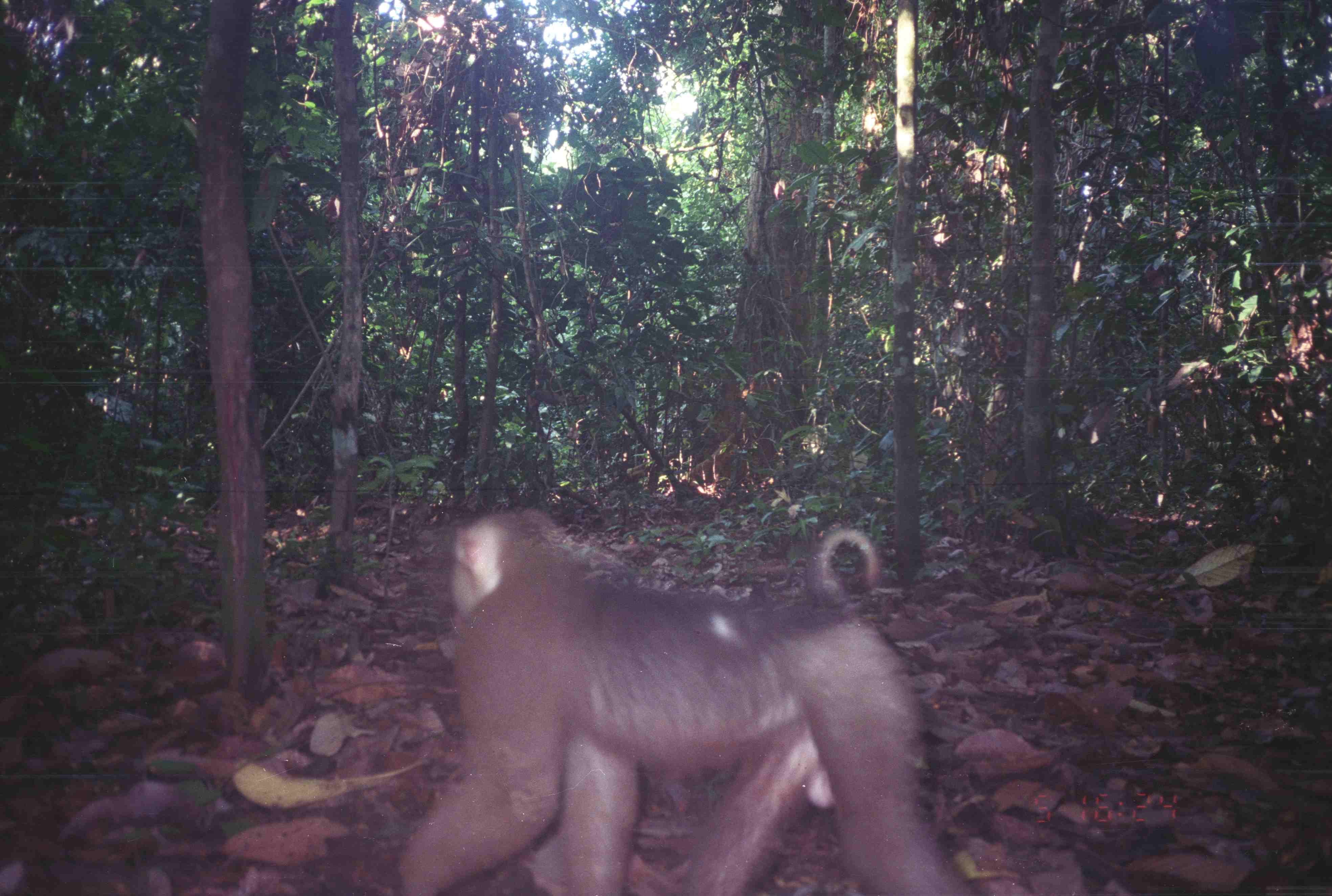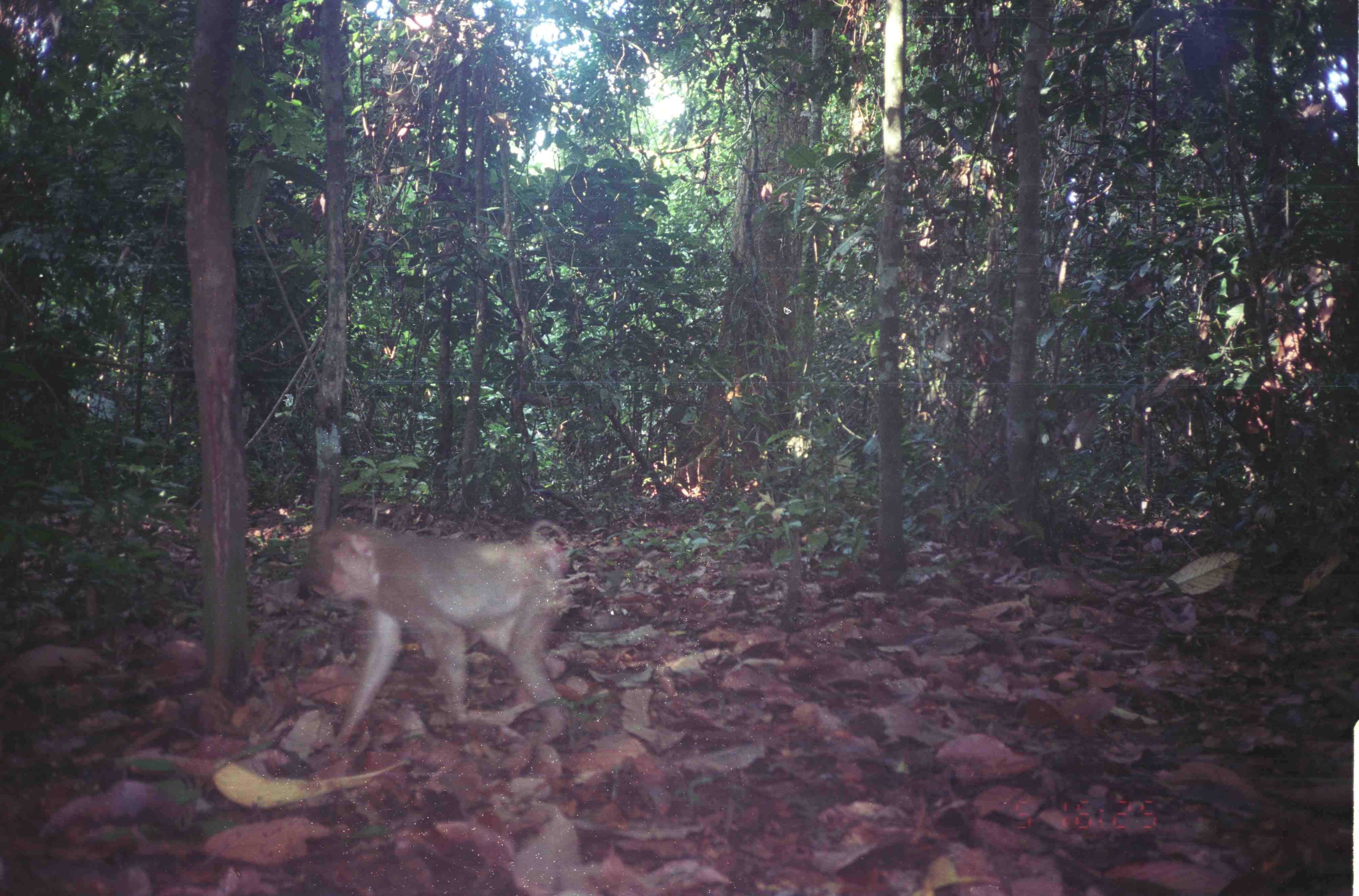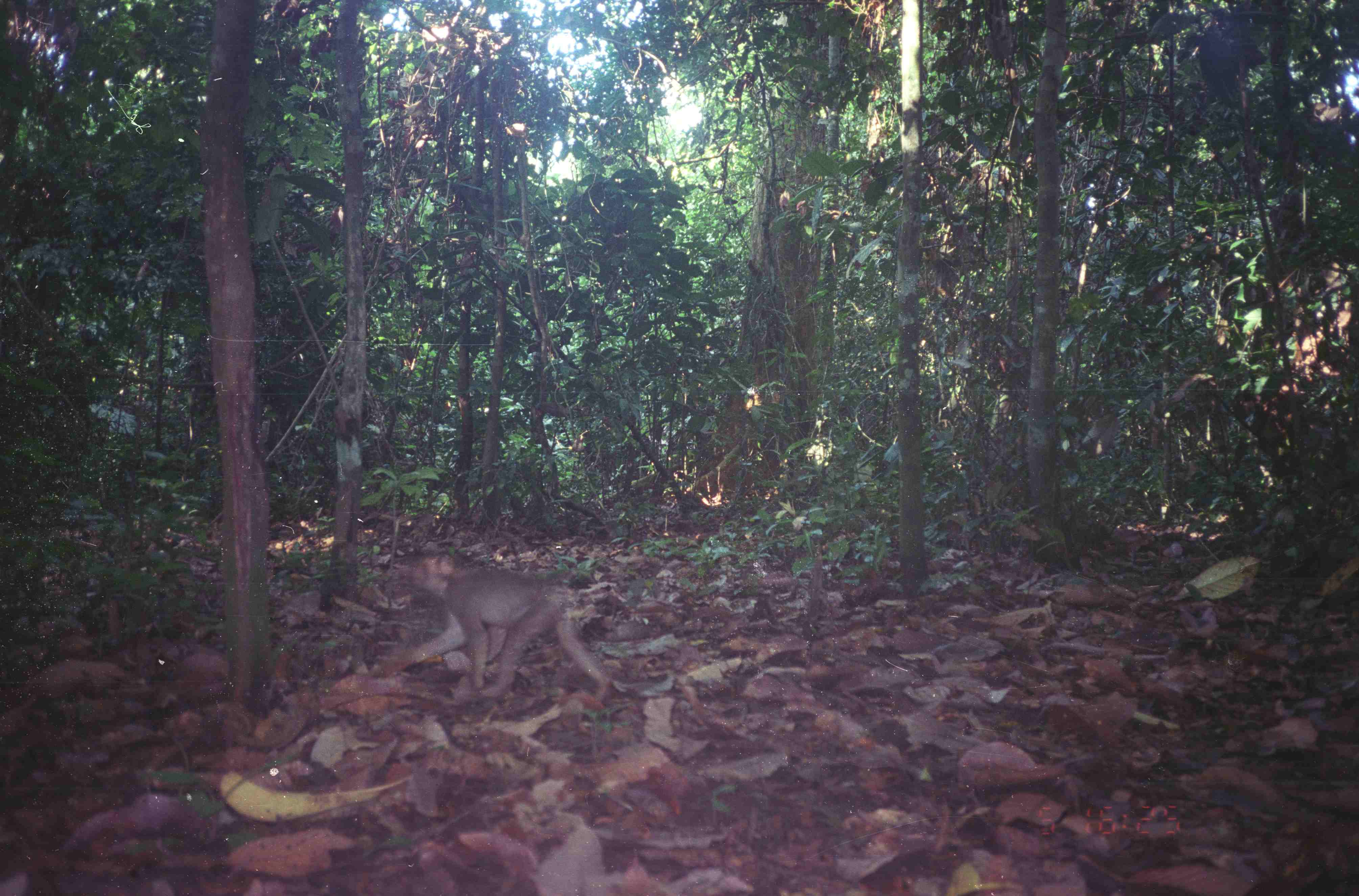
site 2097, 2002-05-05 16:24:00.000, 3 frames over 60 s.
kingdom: Animalia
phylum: Chordata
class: Mammalia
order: Primates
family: Cercopithecidae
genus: Macaca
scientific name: Macaca nemestrina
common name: southern pig-tailed macaque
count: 1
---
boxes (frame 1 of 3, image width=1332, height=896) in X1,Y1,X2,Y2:
macaca nemestrina: 390,504,980,896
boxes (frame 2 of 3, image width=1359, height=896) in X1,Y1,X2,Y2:
macaca nemestrina: 291,515,578,755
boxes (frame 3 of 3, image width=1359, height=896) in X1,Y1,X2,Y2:
macaca nemestrina: 386,548,612,700